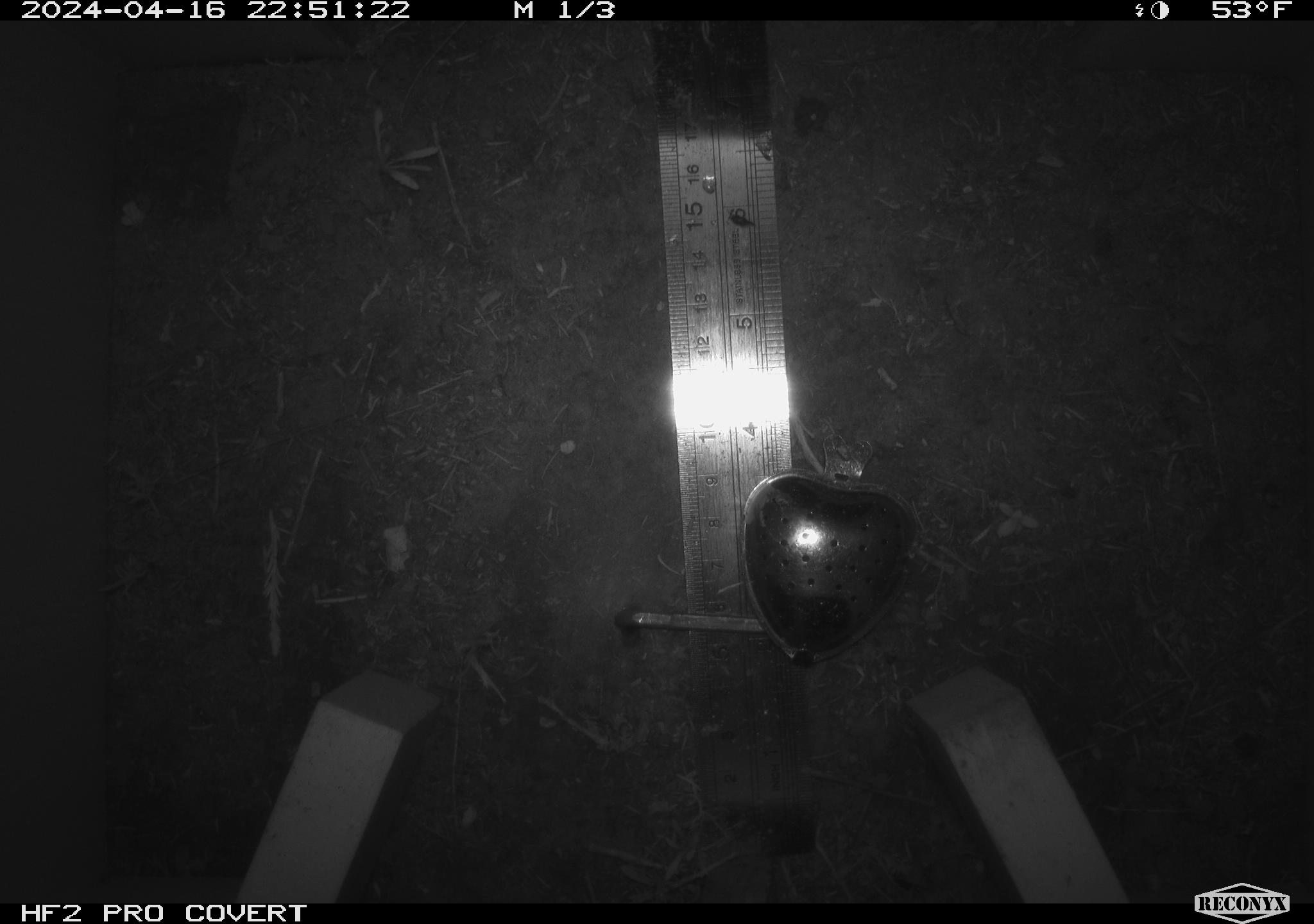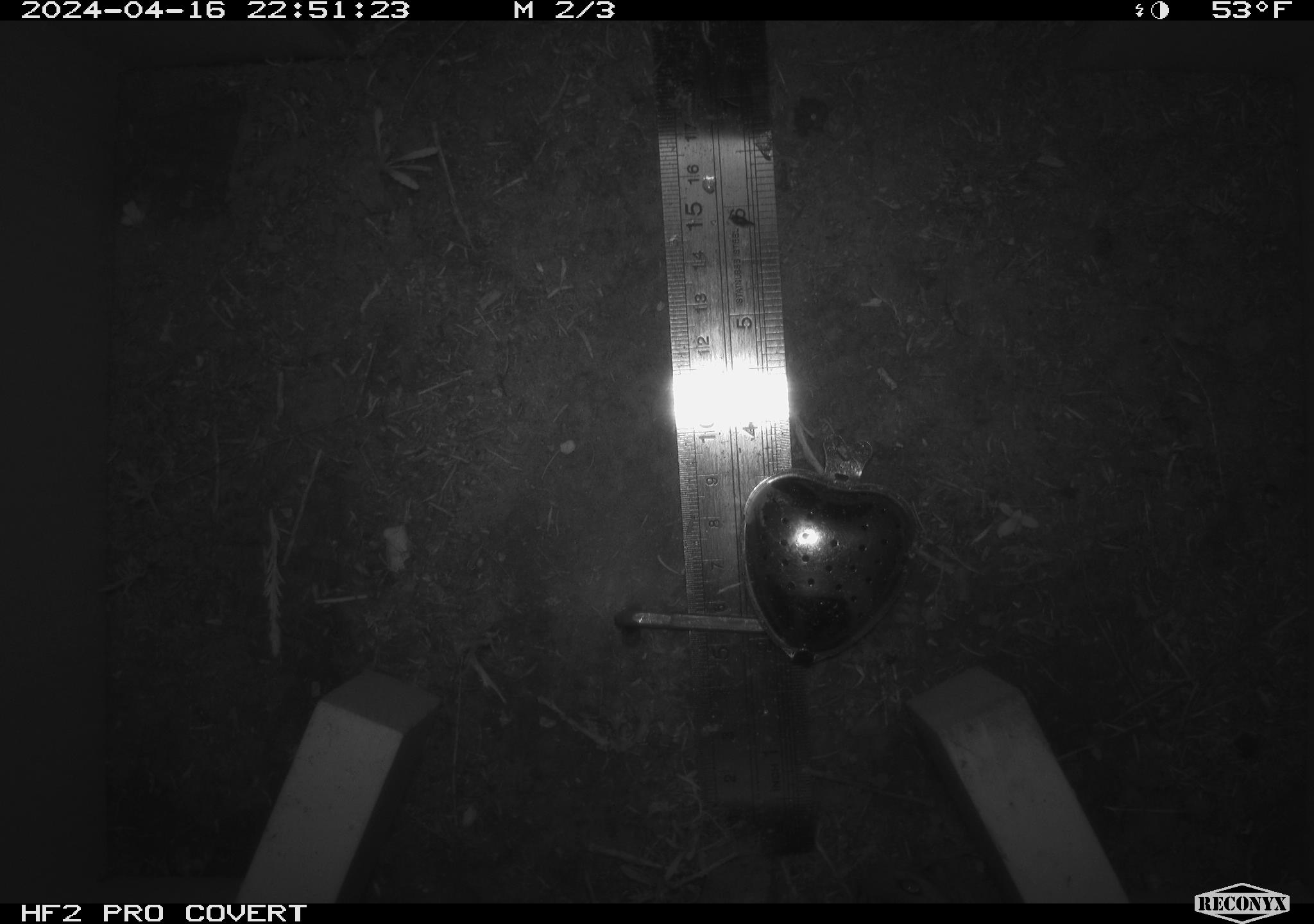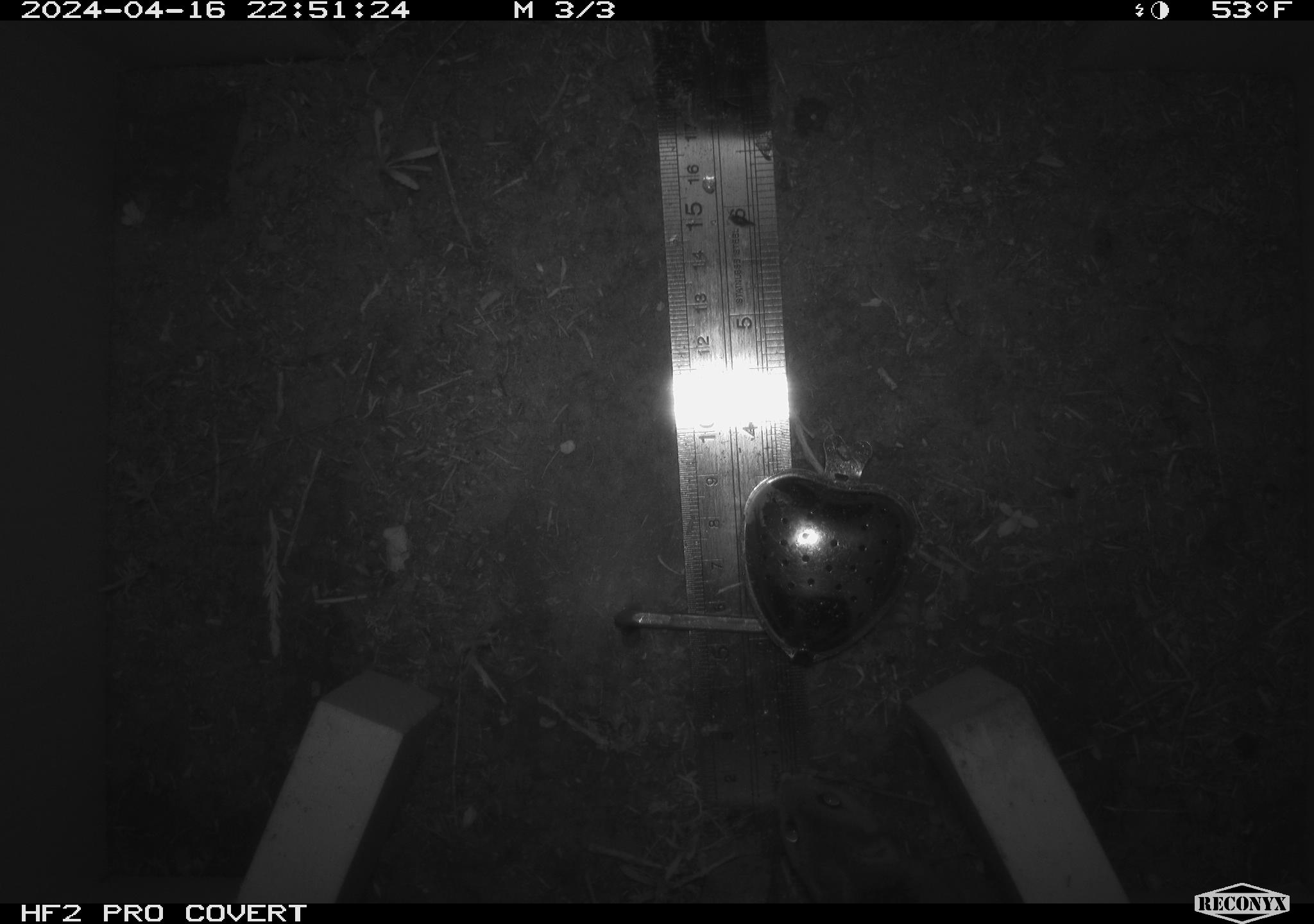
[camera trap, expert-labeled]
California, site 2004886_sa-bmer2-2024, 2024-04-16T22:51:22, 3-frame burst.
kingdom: Animalia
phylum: Chordata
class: Mammalia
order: Rodentia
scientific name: Rodentia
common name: mouse species